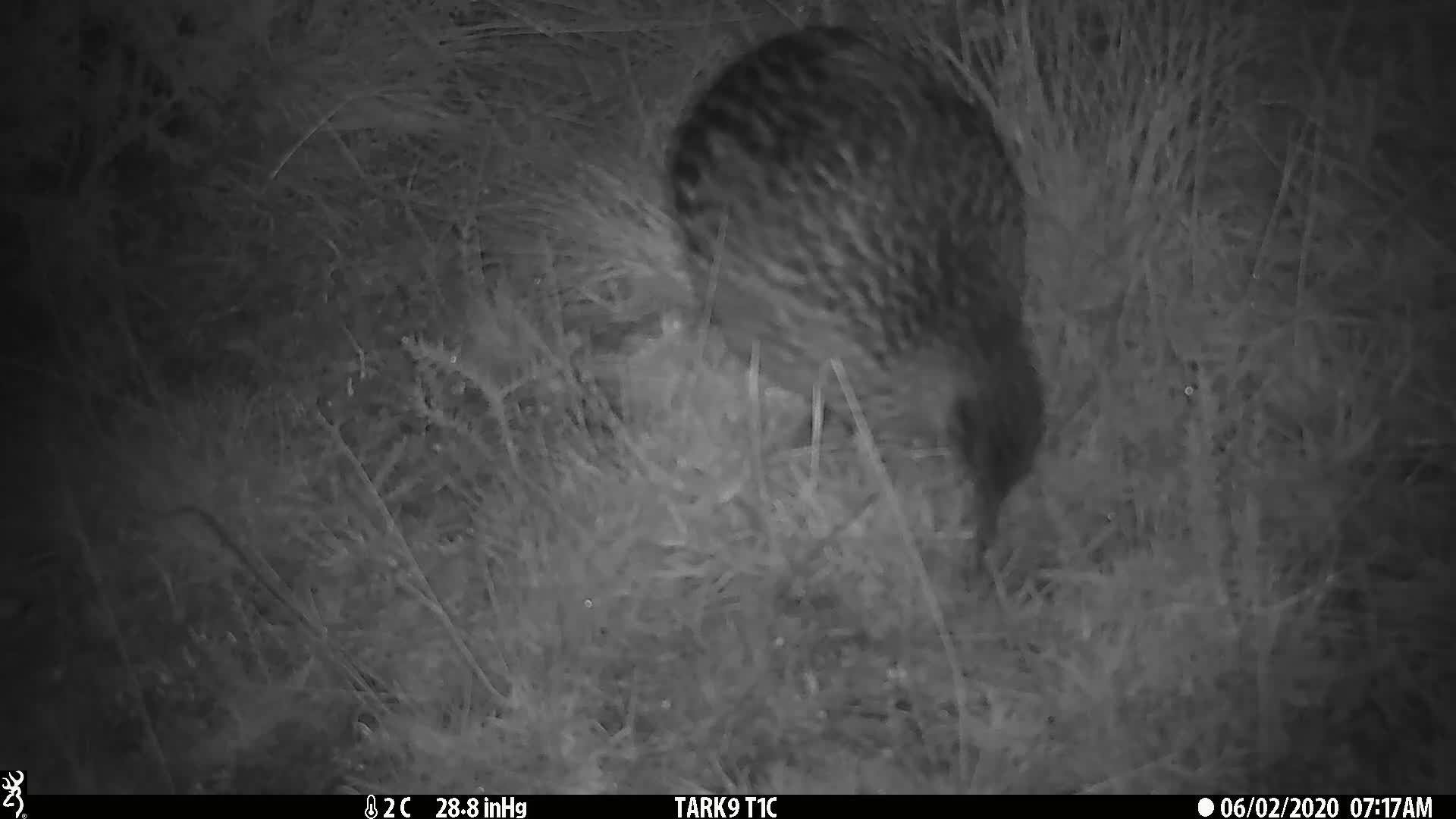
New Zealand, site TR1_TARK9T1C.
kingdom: Animalia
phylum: Chordata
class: Aves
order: Gruiformes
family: Rallidae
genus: Gallirallus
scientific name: Gallirallus australis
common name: weka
Weka (Gallirallus australis).